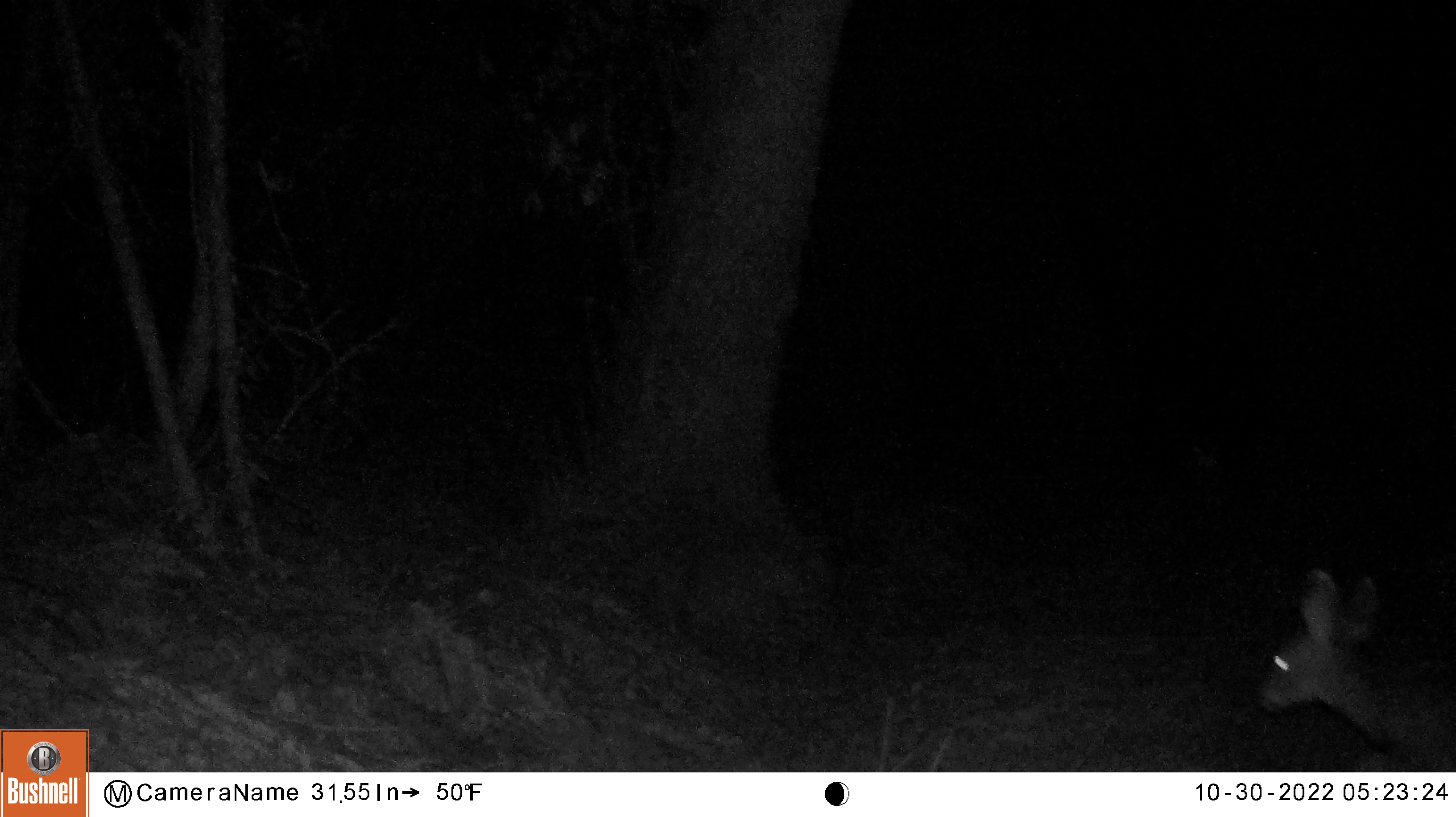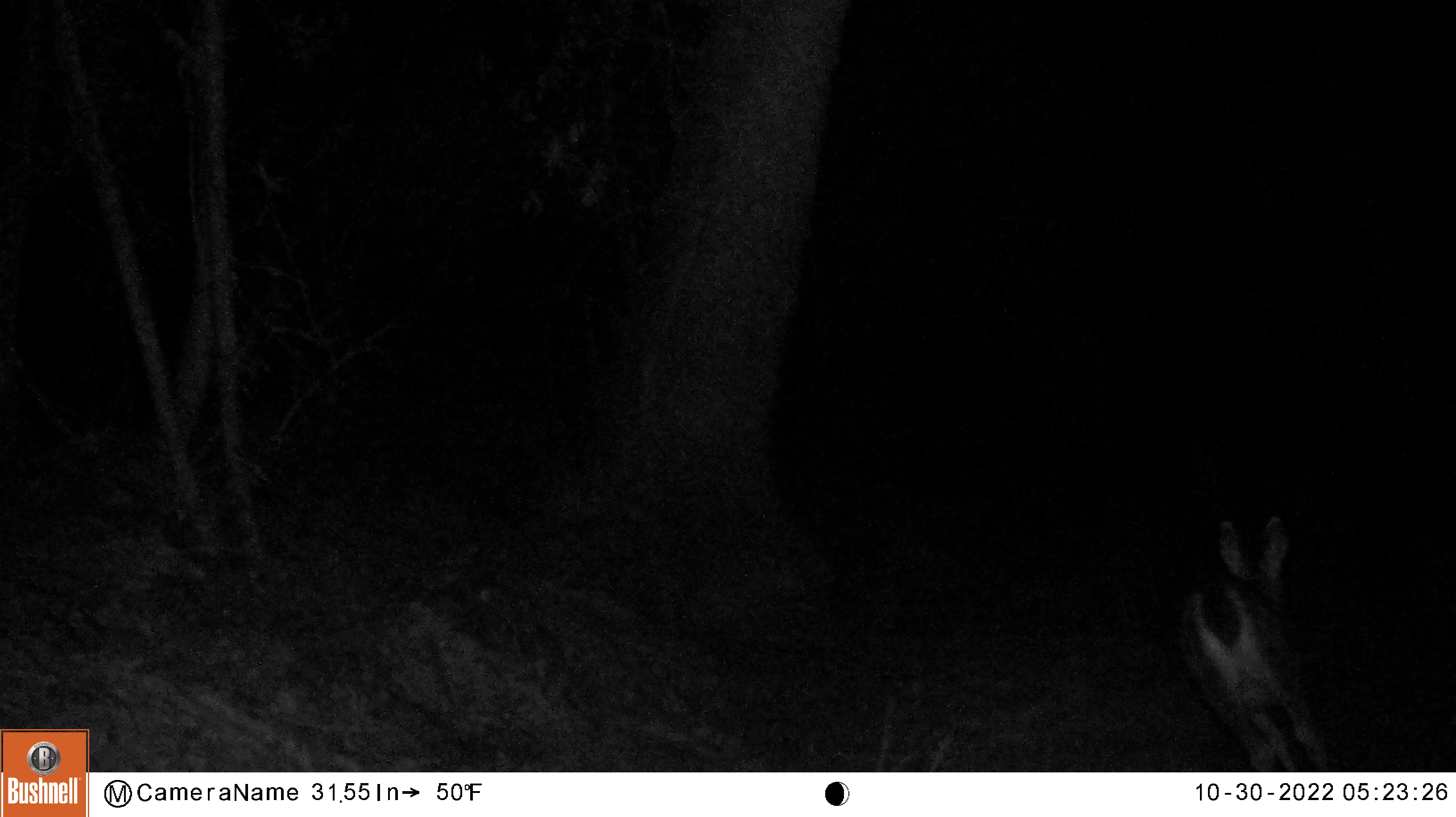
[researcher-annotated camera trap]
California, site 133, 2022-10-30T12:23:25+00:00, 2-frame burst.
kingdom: Animalia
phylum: Chordata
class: Mammalia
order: Artiodactyla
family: Cervidae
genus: Odocoileus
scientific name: Odocoileus hemionus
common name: mule deer